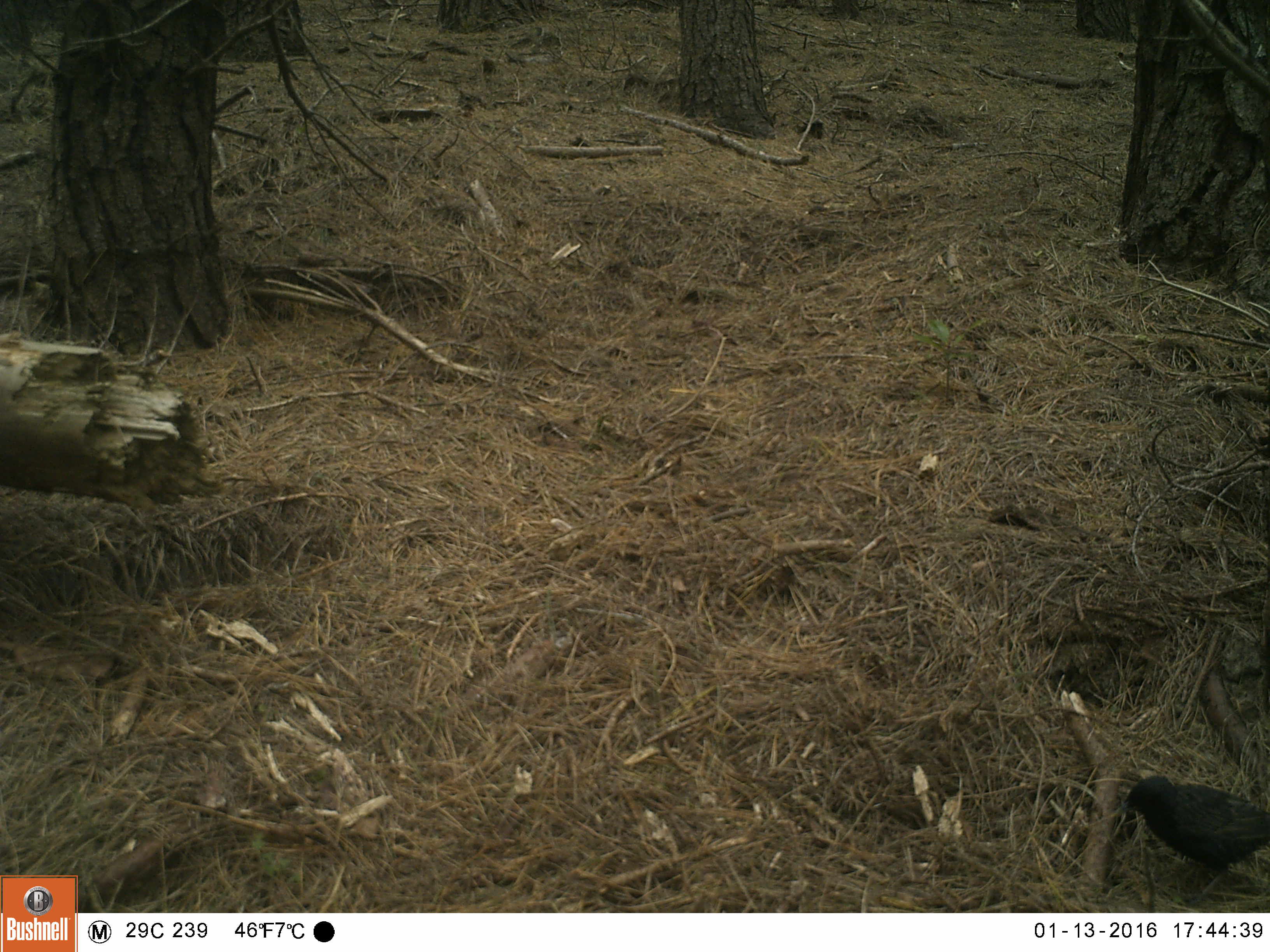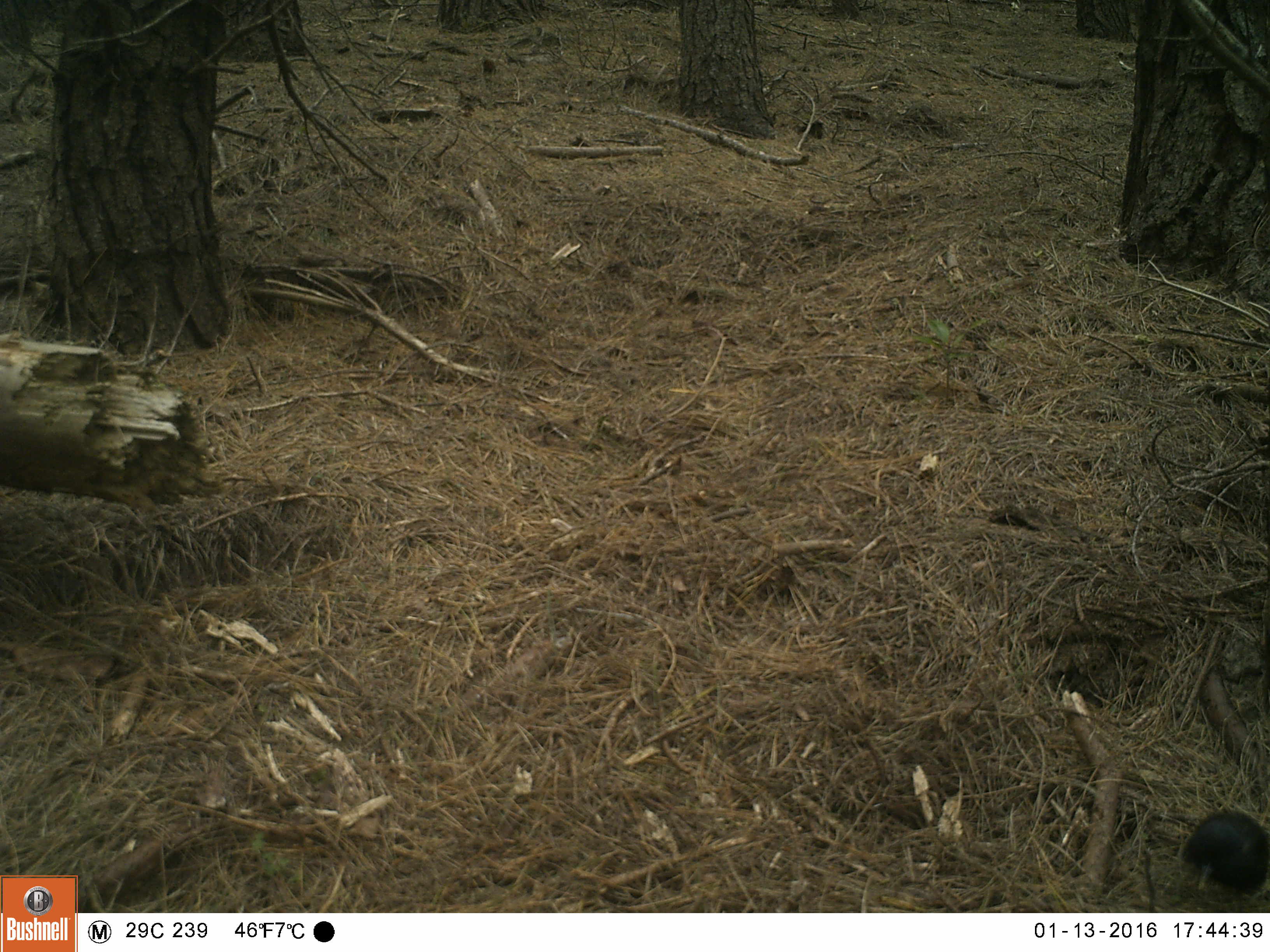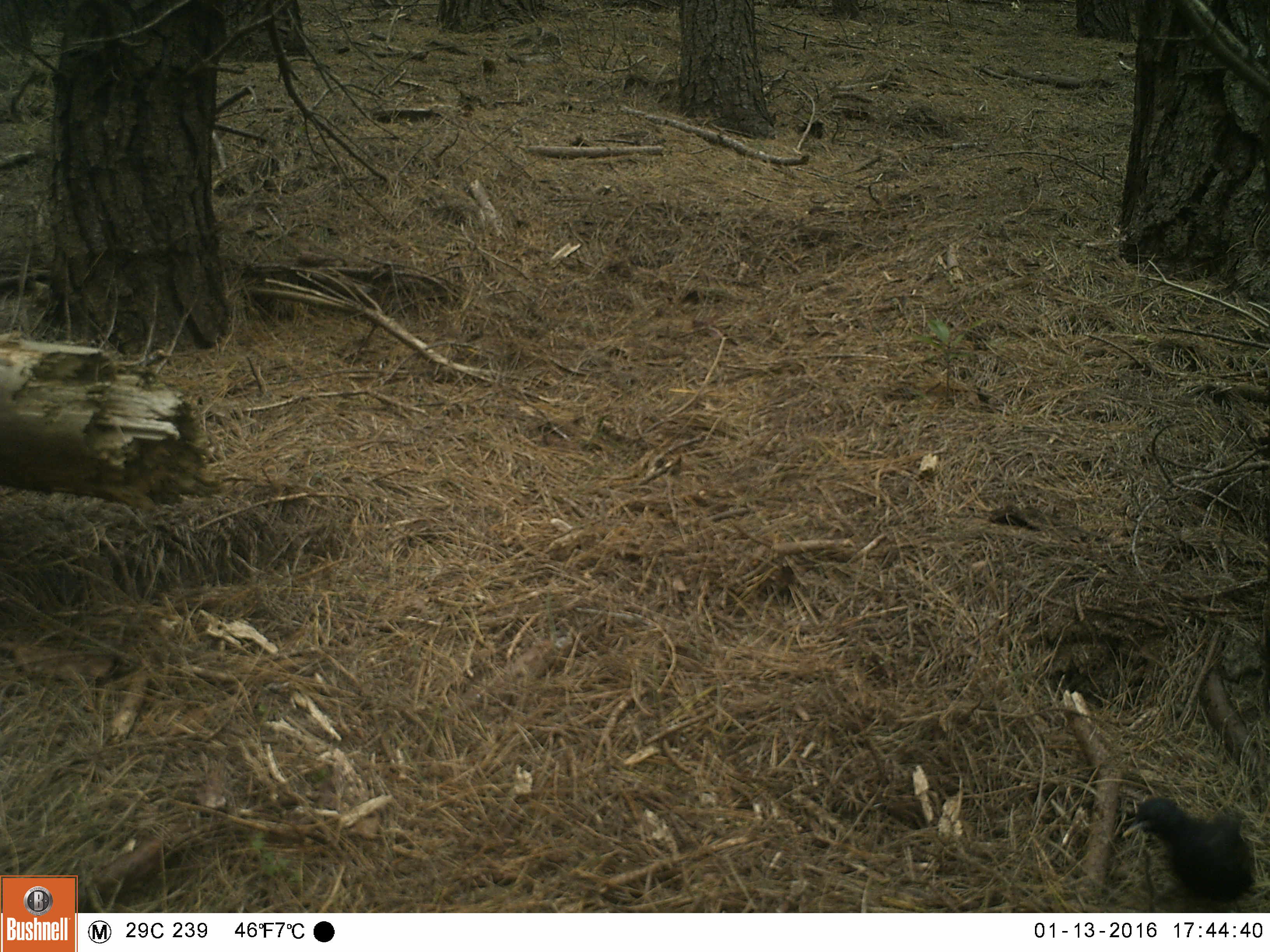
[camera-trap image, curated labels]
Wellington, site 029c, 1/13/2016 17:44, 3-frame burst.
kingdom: Animalia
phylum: Chordata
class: Aves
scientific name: Aves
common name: bird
Bird (Aves).